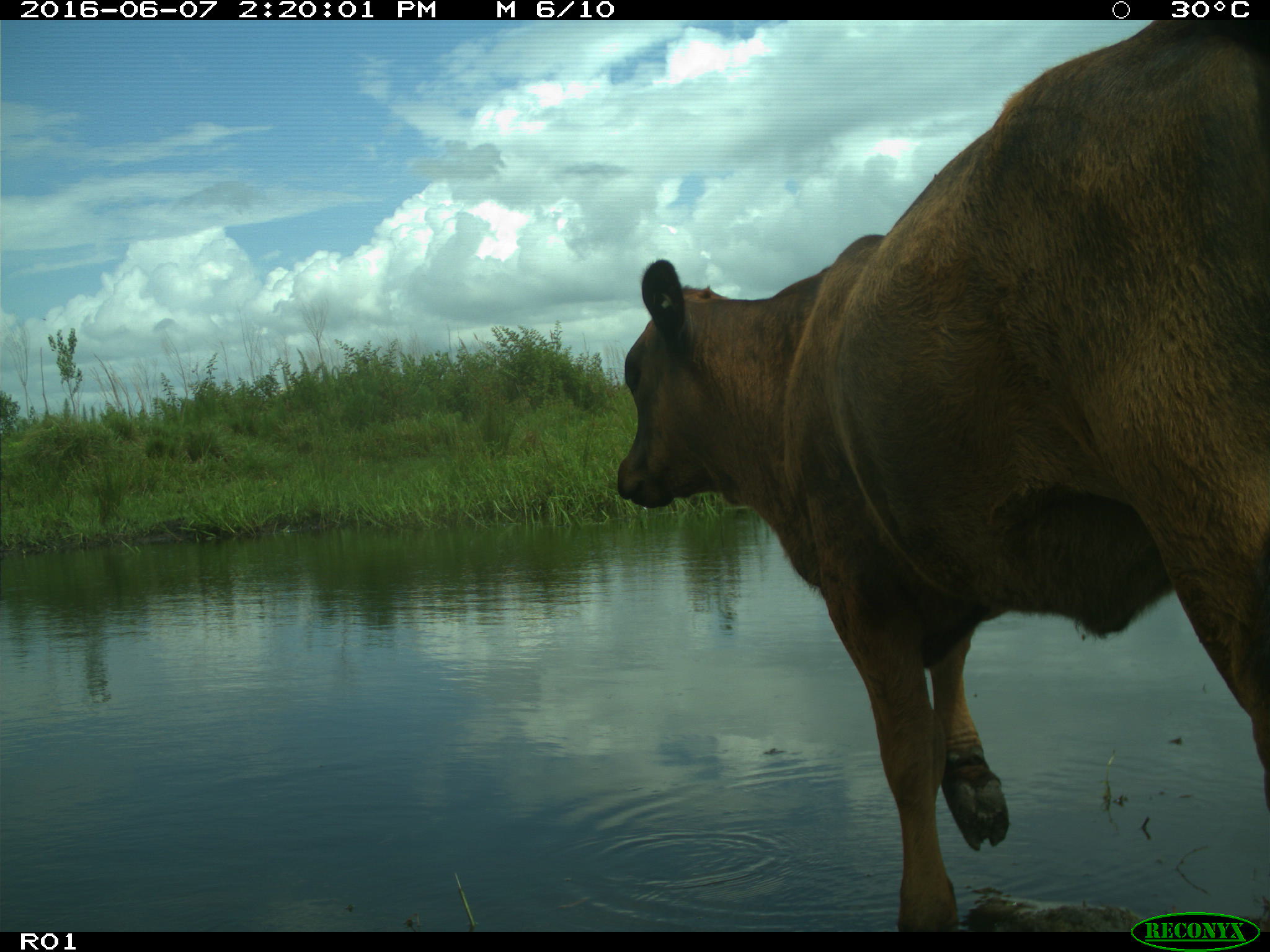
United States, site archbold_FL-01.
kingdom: Animalia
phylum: Chordata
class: Mammalia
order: Artiodactyla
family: Bovidae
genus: Bos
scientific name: Bos taurus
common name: domestic cow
Bos taurus (domestic cow).